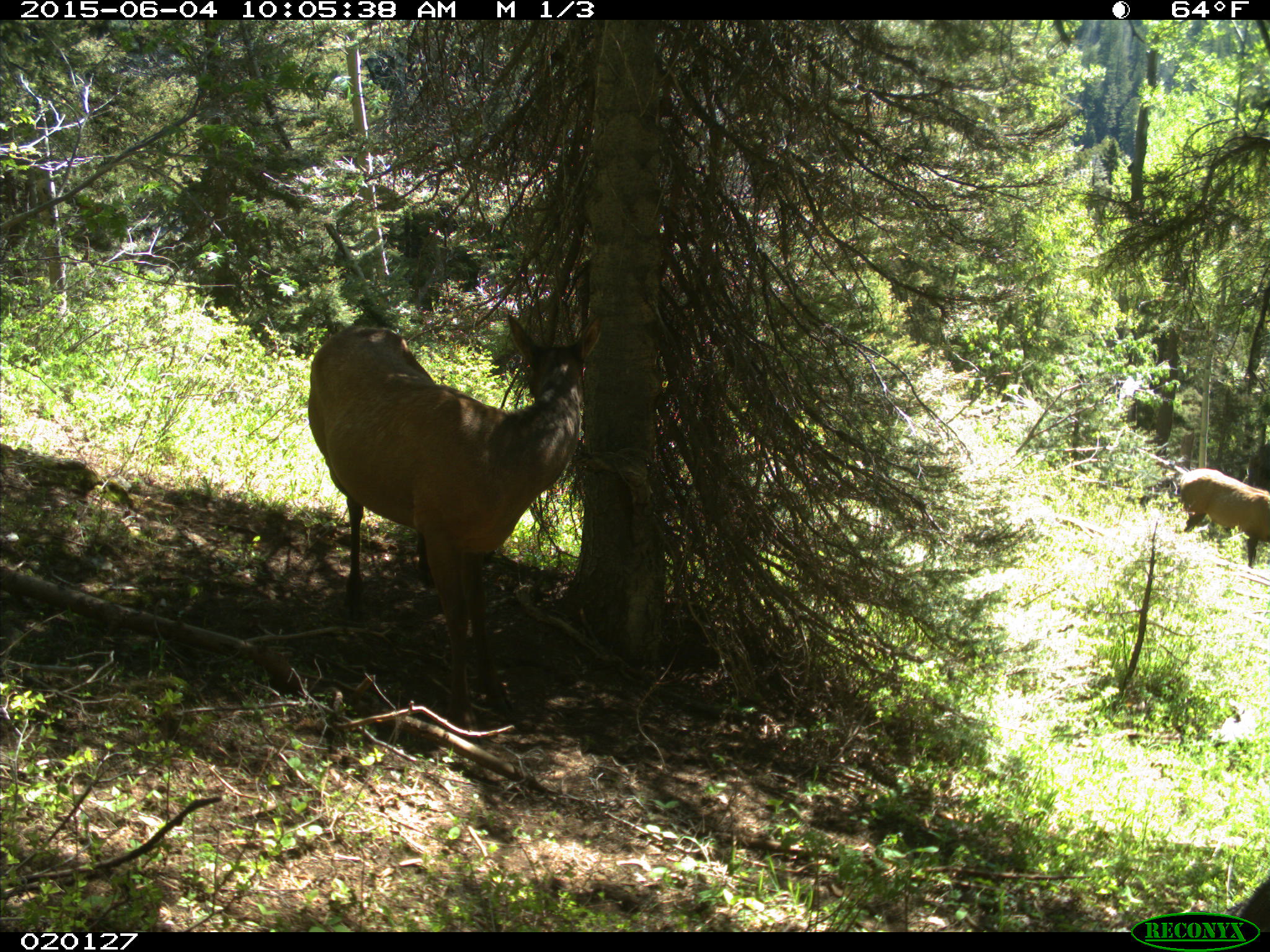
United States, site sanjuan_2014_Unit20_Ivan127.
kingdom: Animalia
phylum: Chordata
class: Mammalia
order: Artiodactyla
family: Cervidae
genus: Cervus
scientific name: Cervus elaphus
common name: red deer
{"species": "Cervus elaphus (red deer)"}